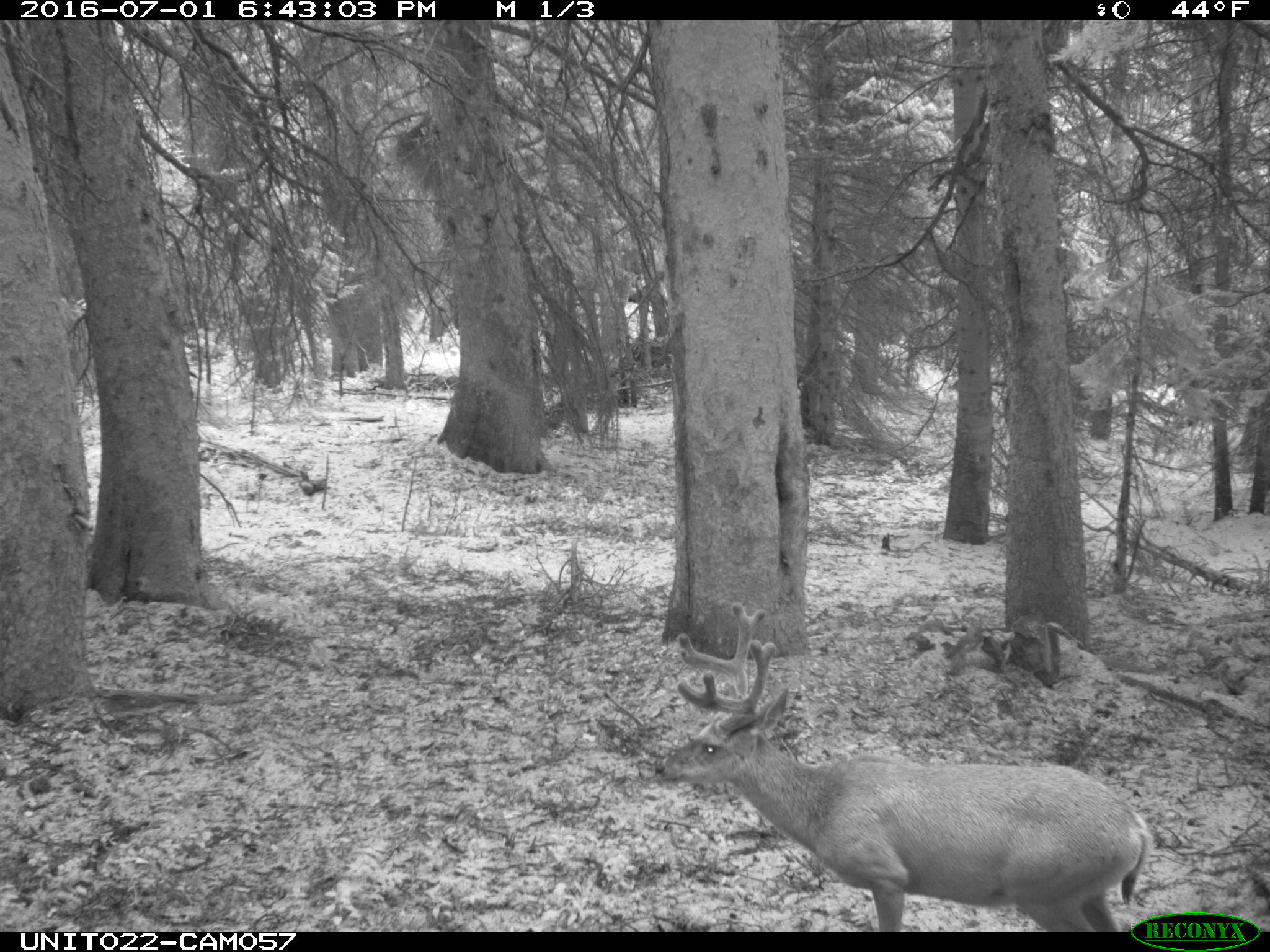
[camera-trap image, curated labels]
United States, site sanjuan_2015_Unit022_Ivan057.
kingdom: Animalia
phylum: Chordata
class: Mammalia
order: Artiodactyla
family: Cervidae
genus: Odocoileus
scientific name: Odocoileus hemionus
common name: mule deer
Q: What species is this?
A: Odocoileus hemionus (mule deer).